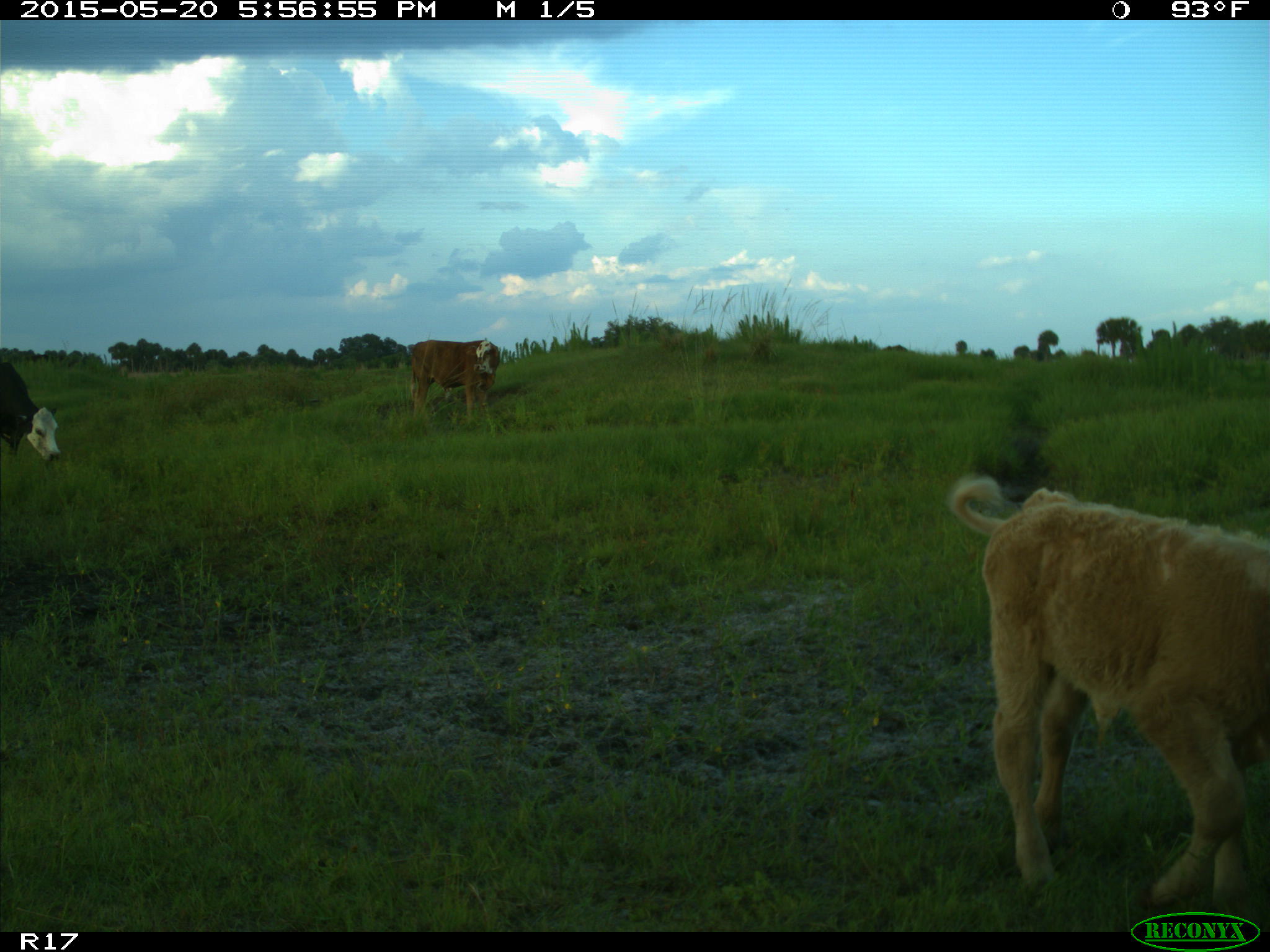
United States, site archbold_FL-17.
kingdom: Animalia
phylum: Chordata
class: Mammalia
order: Artiodactyla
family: Bovidae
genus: Bos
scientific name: Bos taurus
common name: domestic cow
Bos taurus (domestic cow).